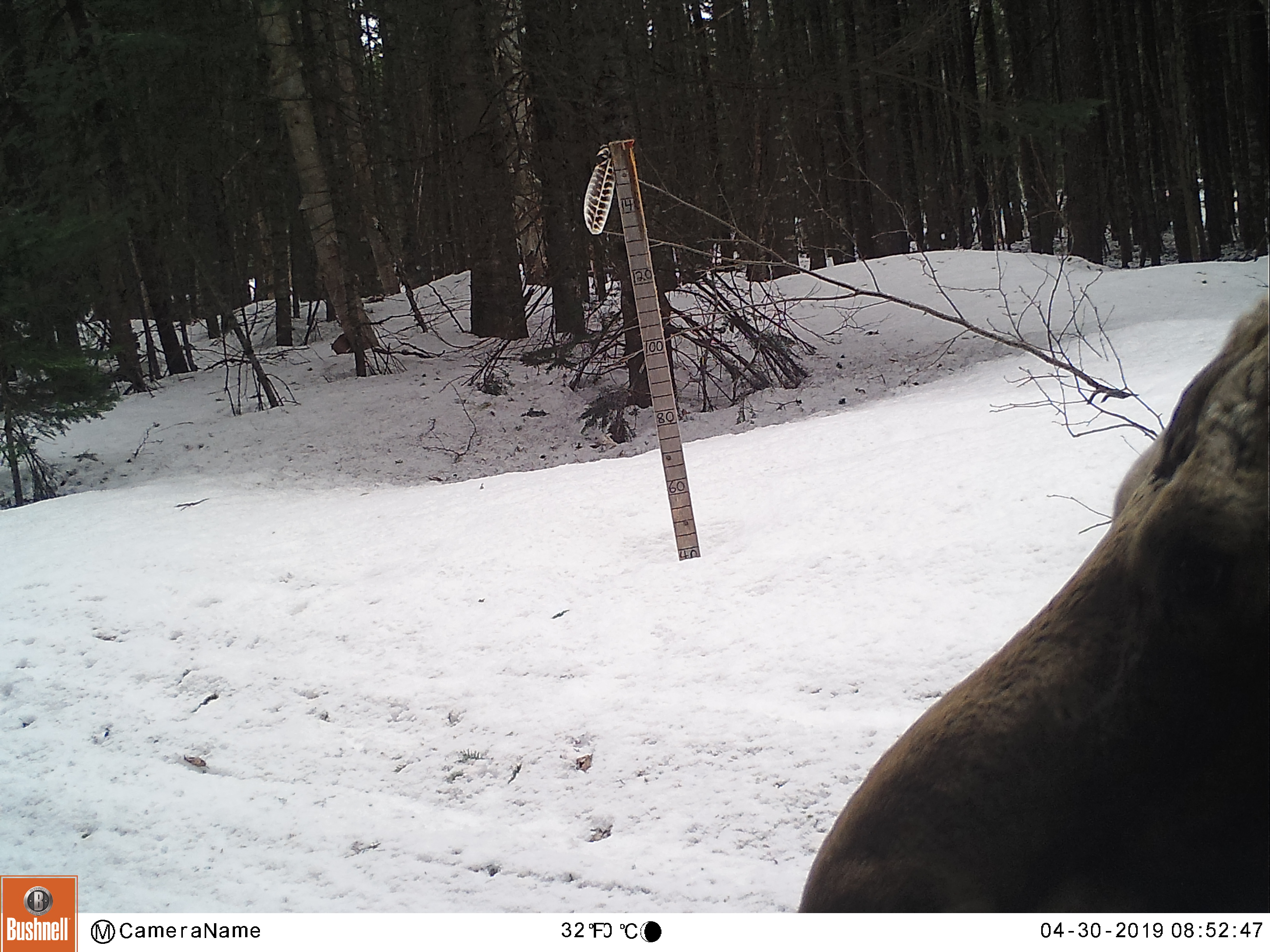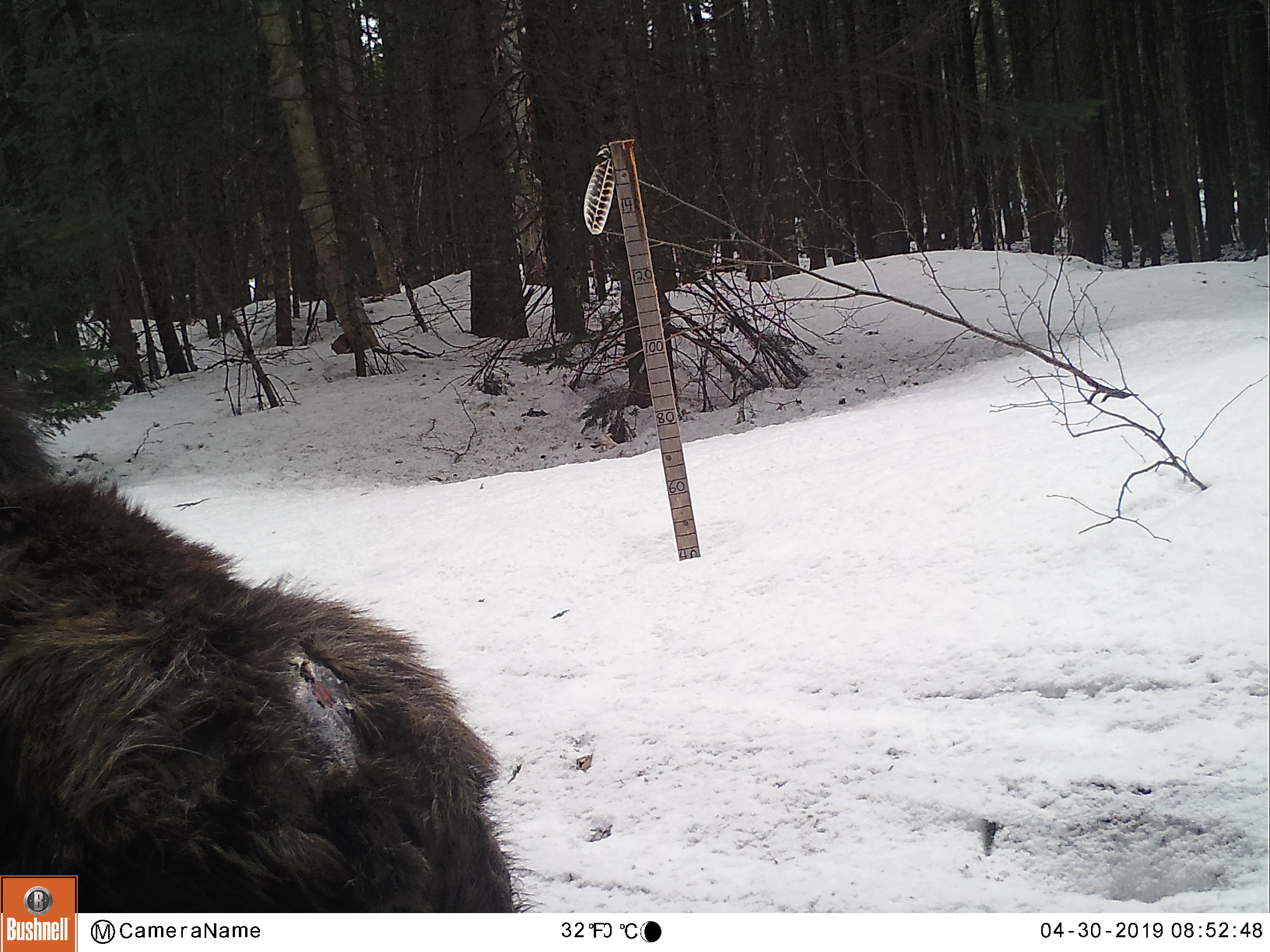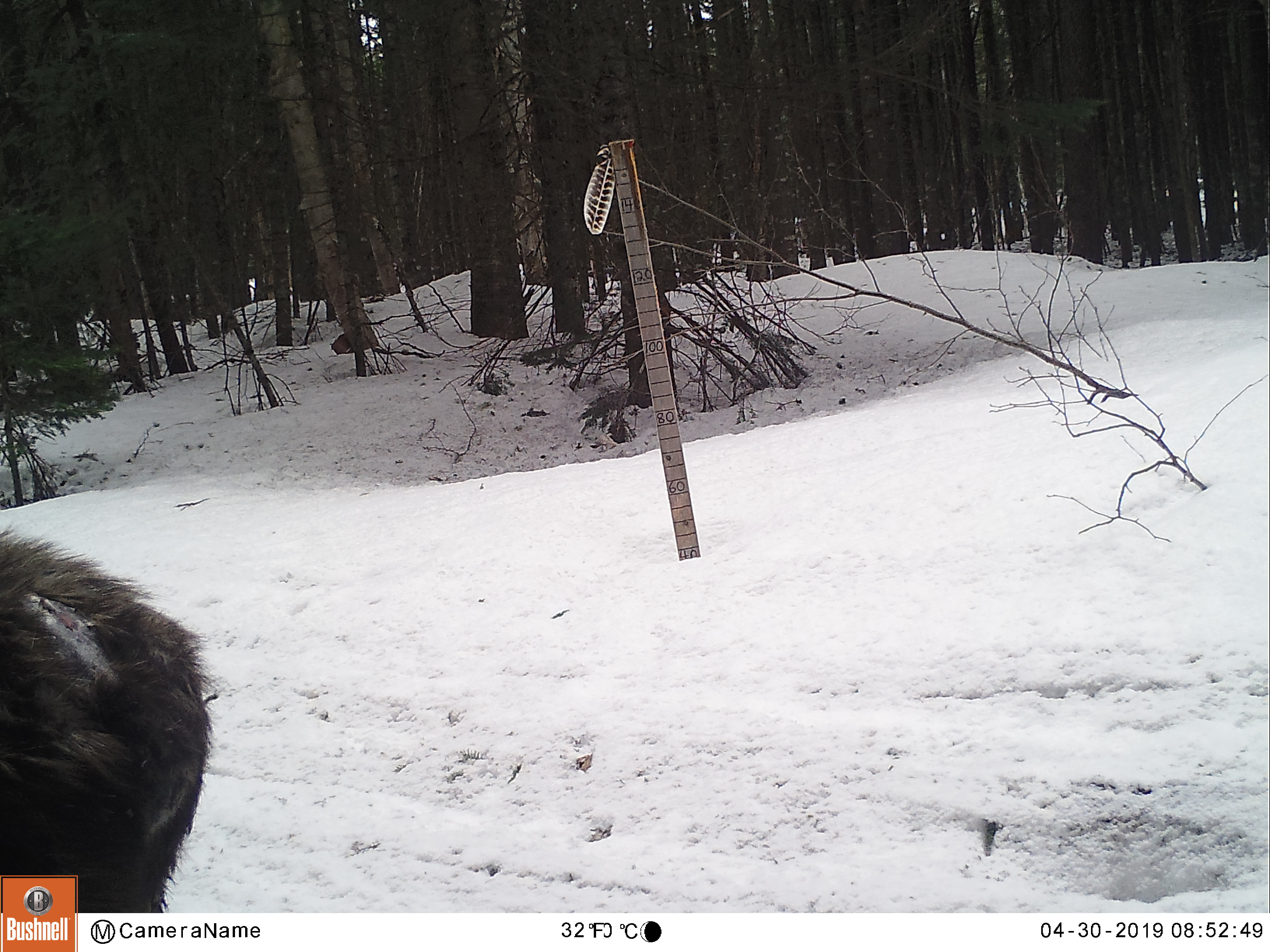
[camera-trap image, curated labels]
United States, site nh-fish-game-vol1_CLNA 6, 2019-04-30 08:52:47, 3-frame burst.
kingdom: Animalia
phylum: Chordata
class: Mammalia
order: Artiodactyla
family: Cervidae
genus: Alces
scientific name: Alces alces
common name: moose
Moose (Alces alces).